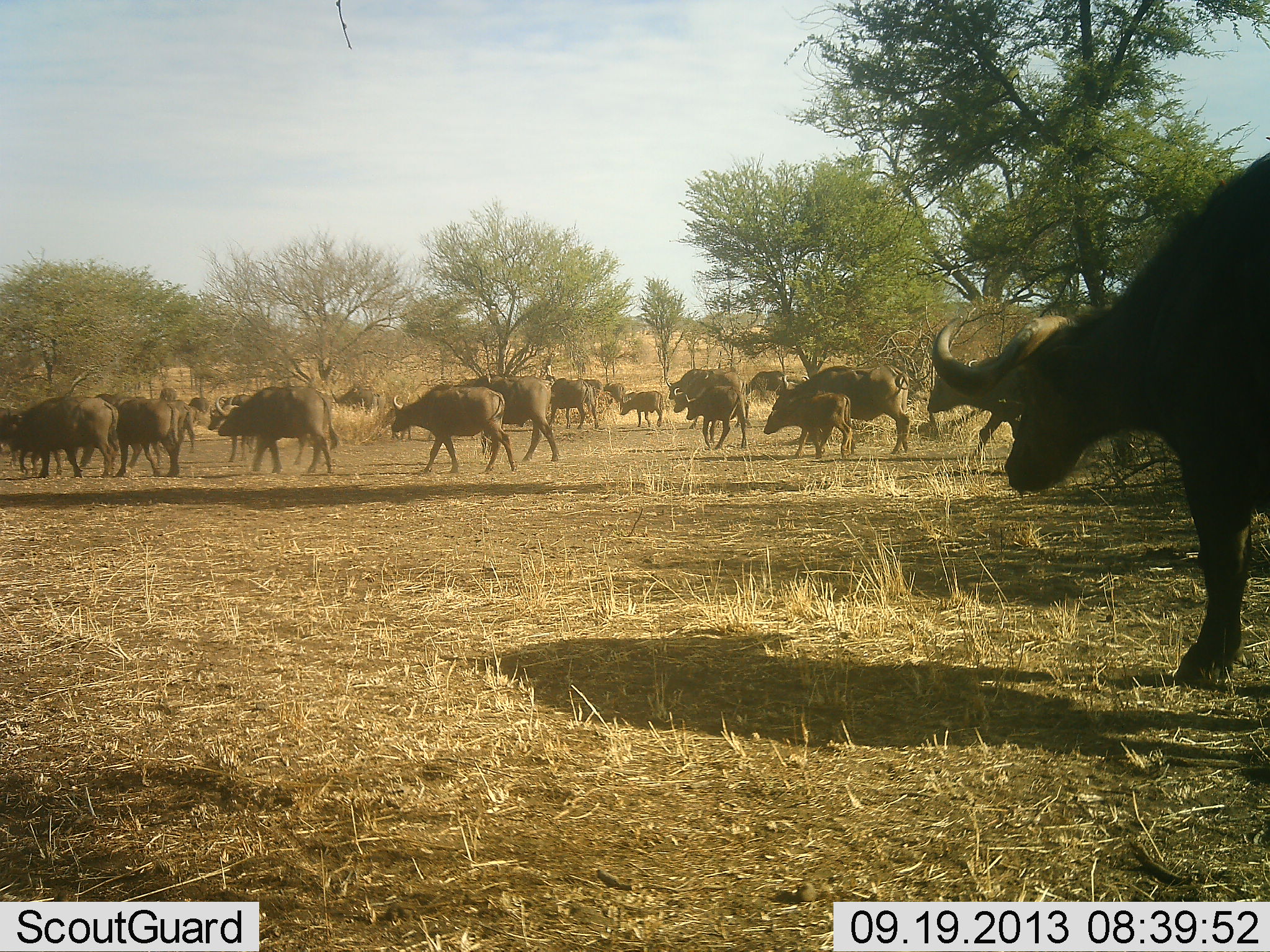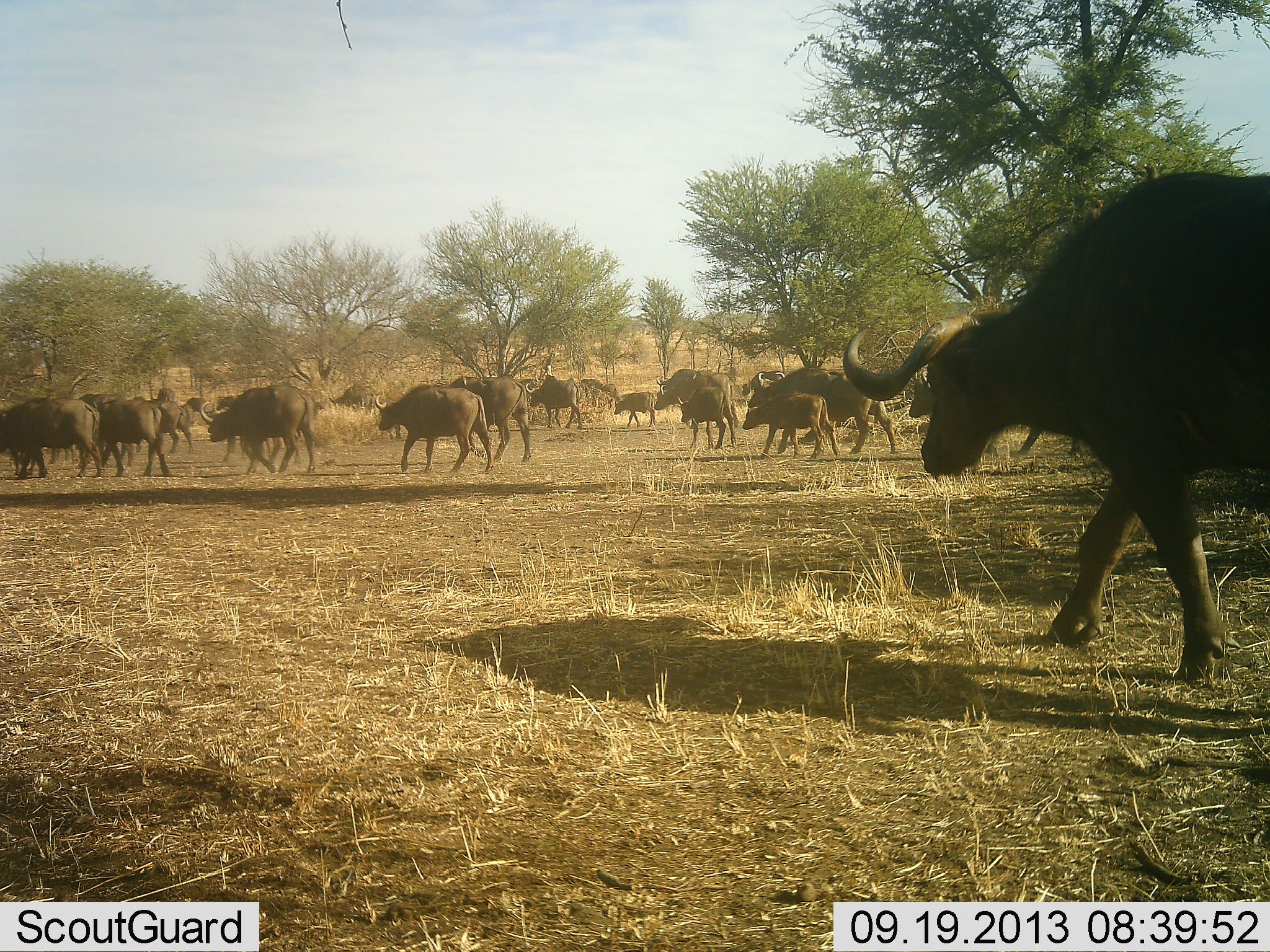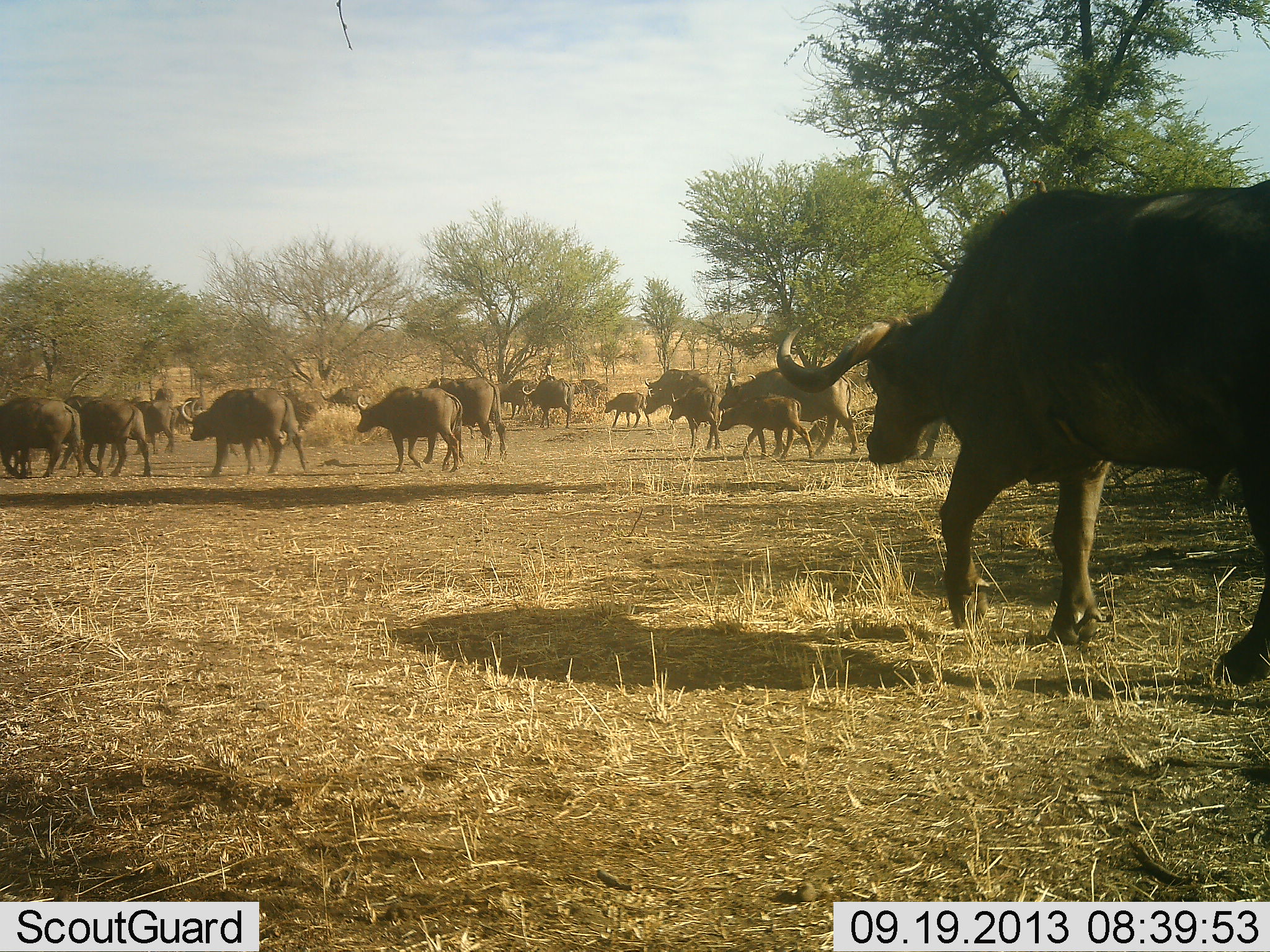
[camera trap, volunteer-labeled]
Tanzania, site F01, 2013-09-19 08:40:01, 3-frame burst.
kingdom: Animalia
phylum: Chordata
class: Mammalia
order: Artiodactyla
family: Bovidae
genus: Syncerus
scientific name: Syncerus caffer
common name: cape buffalo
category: buffalo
Buffalo (cape buffalo) (Syncerus caffer), count 11-50. Behavior (volunteer vote fractions): standing 12%, resting 6%, moving 100%, interacting 0%. Young present (vote fraction): 29%. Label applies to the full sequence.